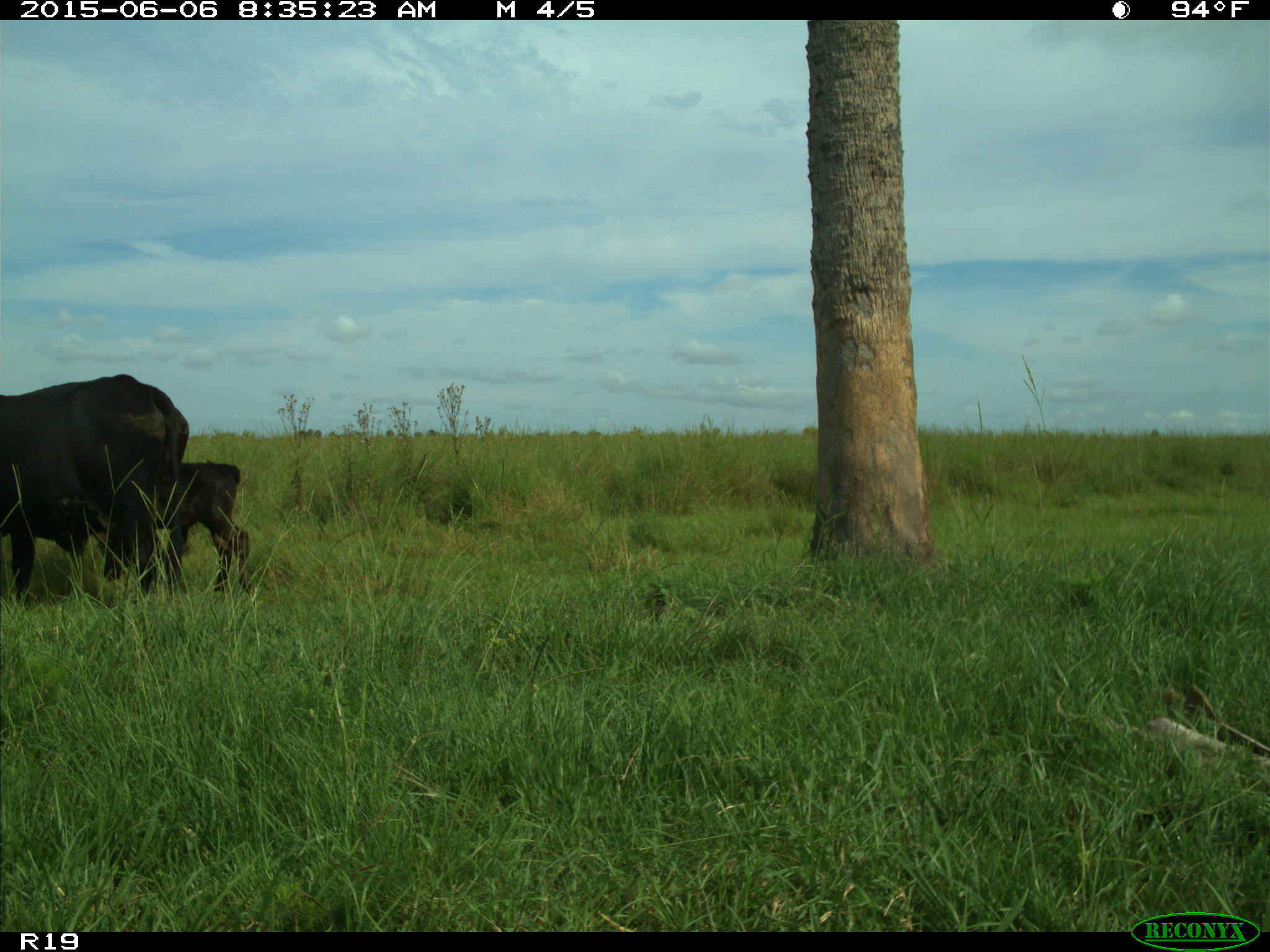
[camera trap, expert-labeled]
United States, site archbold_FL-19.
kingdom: Animalia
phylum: Chordata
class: Mammalia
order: Artiodactyla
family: Bovidae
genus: Bos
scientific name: Bos taurus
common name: domestic cow